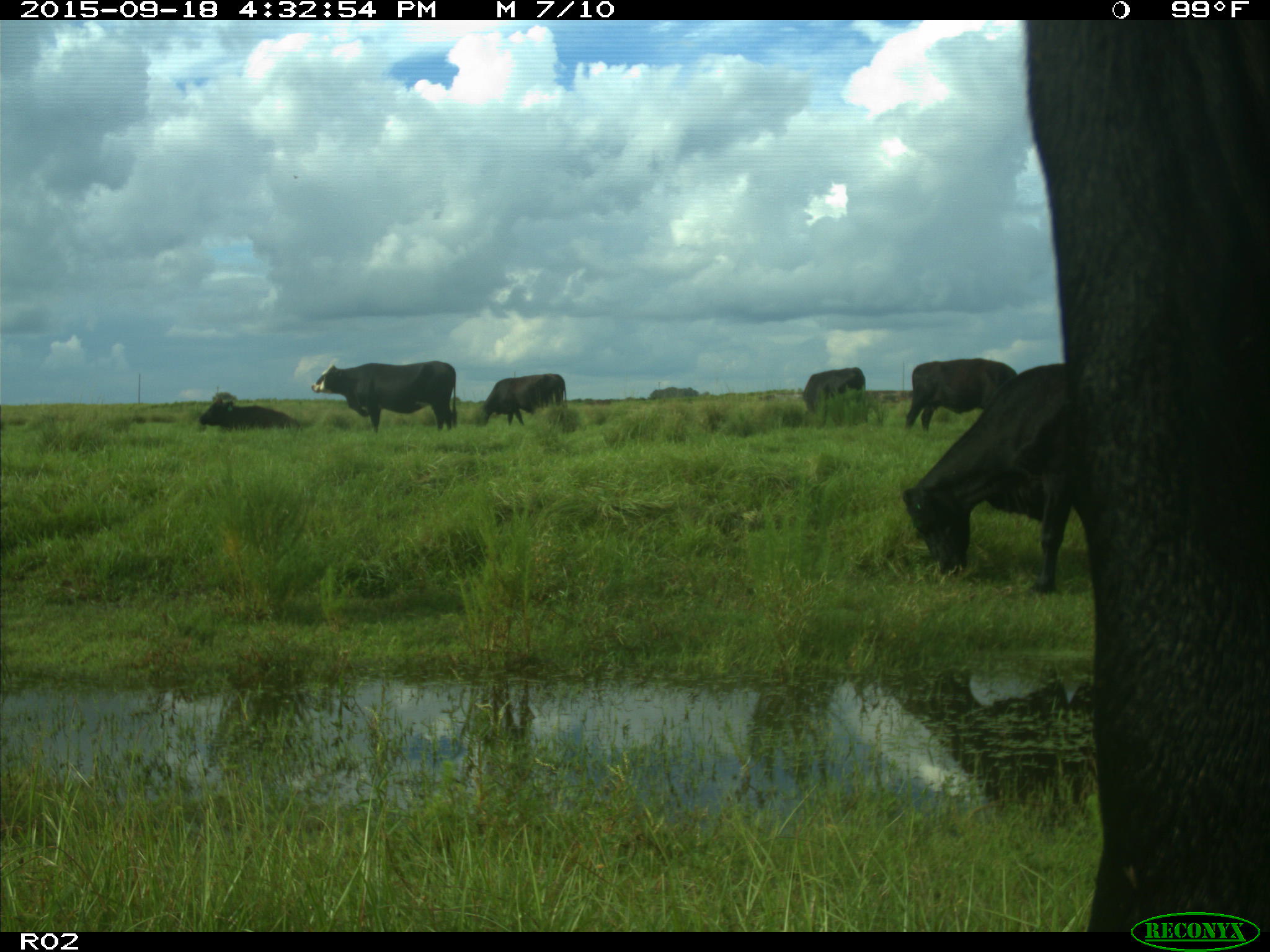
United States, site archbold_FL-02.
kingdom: Animalia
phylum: Chordata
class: Mammalia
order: Artiodactyla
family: Bovidae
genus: Bos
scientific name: Bos taurus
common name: domestic cow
Bos taurus (domestic cow).